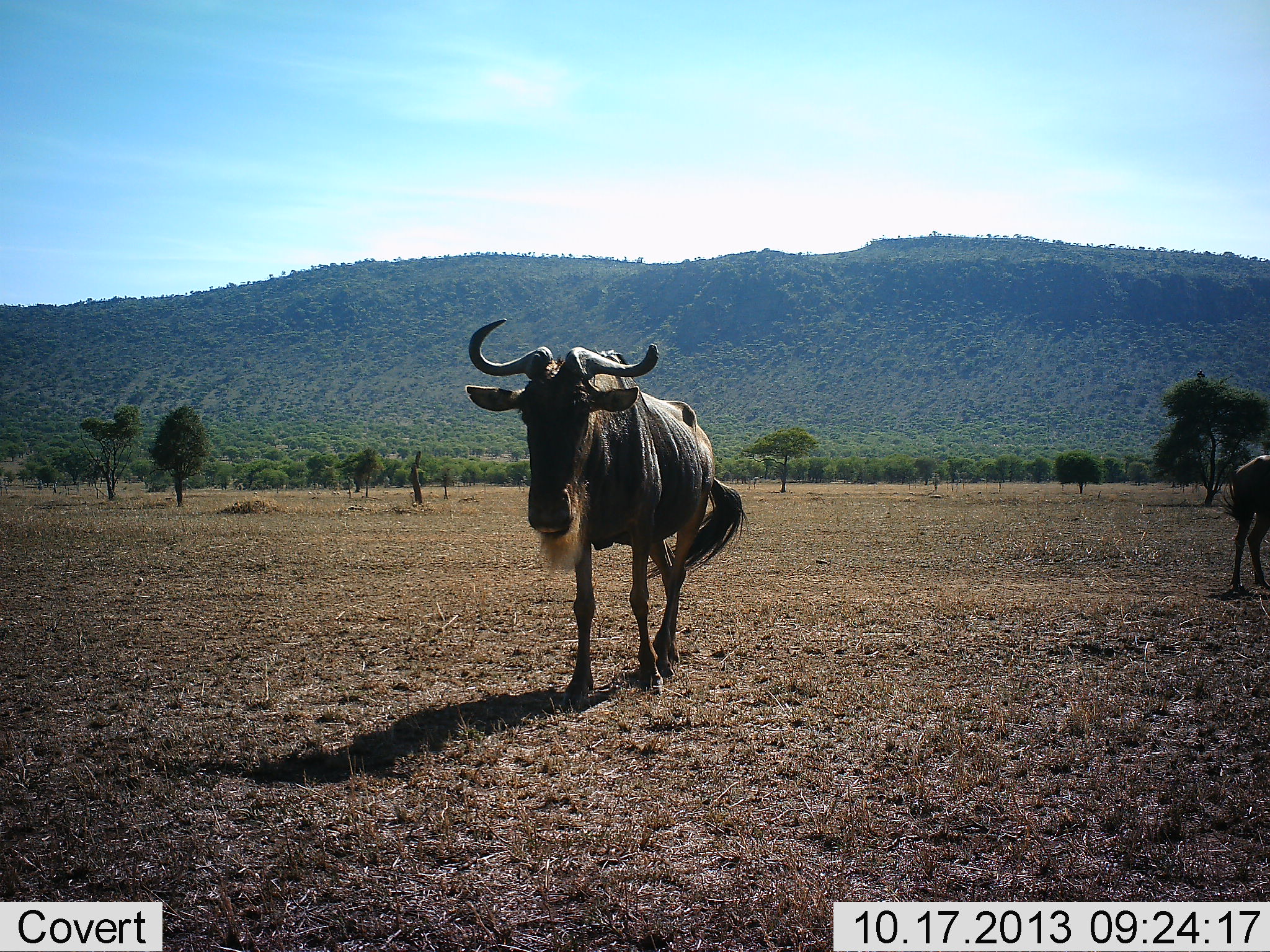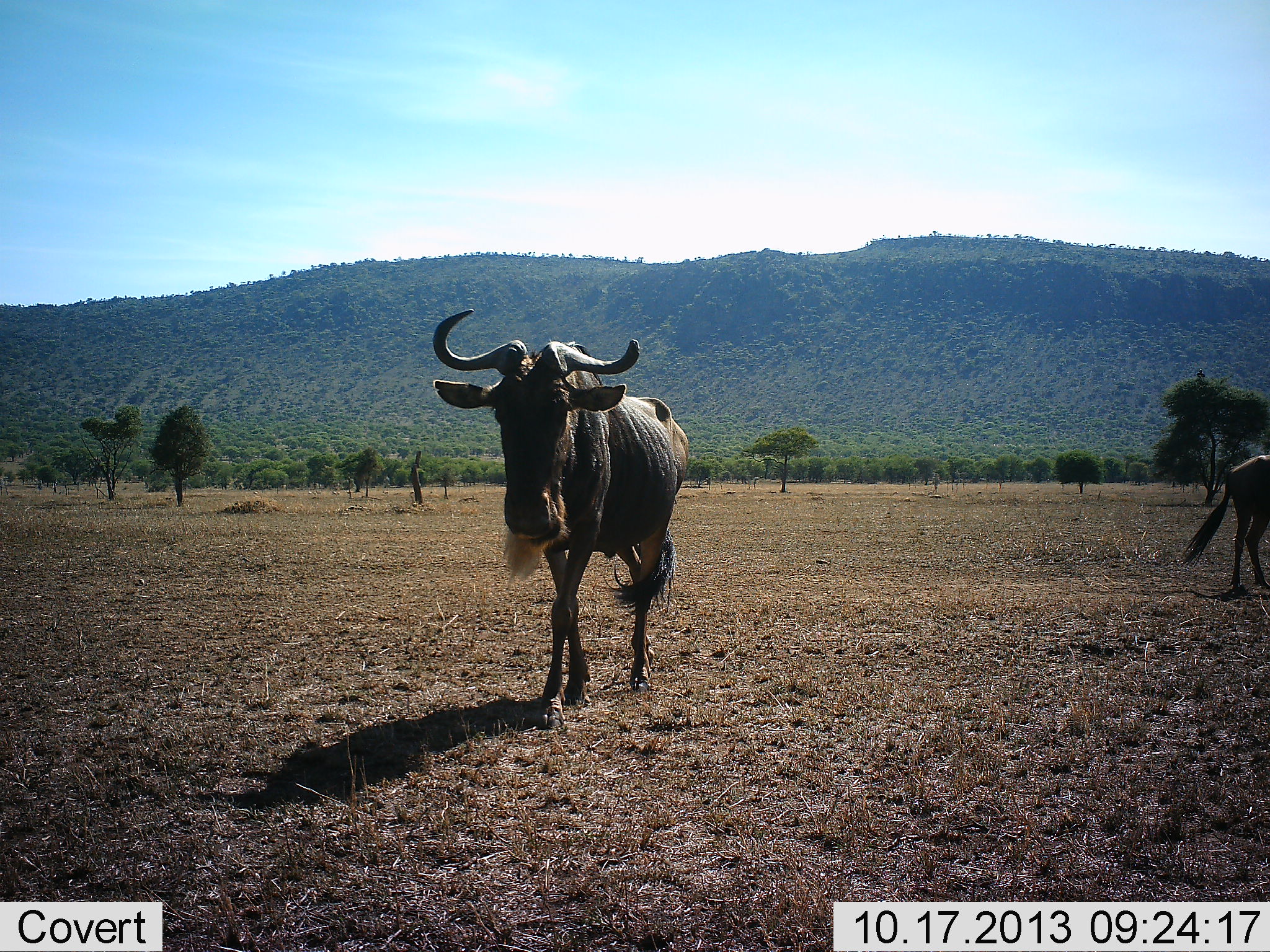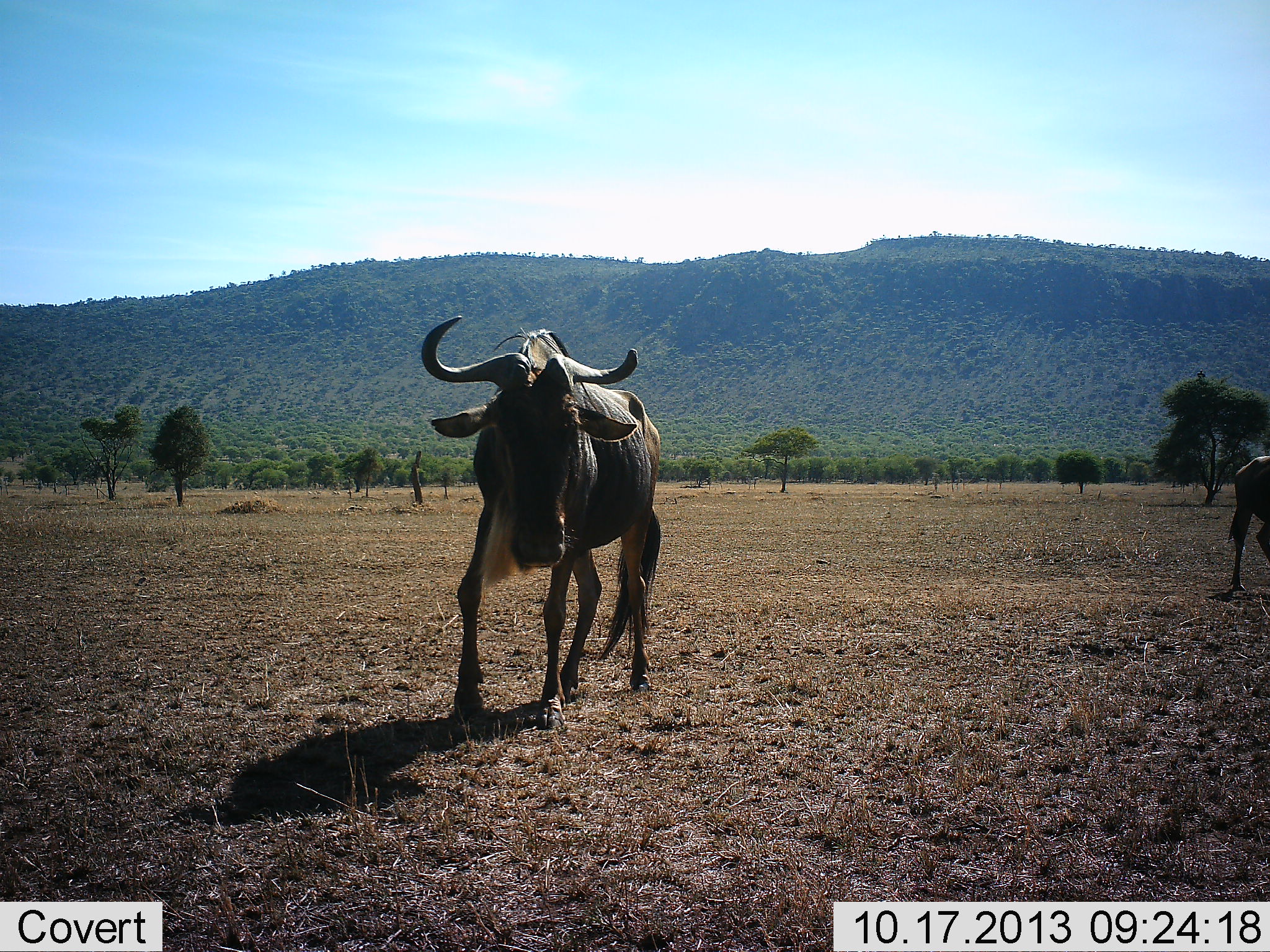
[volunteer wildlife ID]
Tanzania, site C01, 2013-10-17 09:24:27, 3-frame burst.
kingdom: Animalia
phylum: Chordata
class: Mammalia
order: Artiodactyla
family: Bovidae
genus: Connochaetes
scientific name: Connochaetes taurinus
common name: blue wildebeest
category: wildebeest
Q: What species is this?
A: Wildebeest (blue wildebeest) (Connochaetes taurinus).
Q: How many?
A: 2.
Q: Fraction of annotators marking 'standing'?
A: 53%.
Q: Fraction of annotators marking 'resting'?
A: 0%.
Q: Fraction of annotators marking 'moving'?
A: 93%.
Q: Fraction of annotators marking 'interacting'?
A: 3%.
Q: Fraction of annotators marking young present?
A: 0%.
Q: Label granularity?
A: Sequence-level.